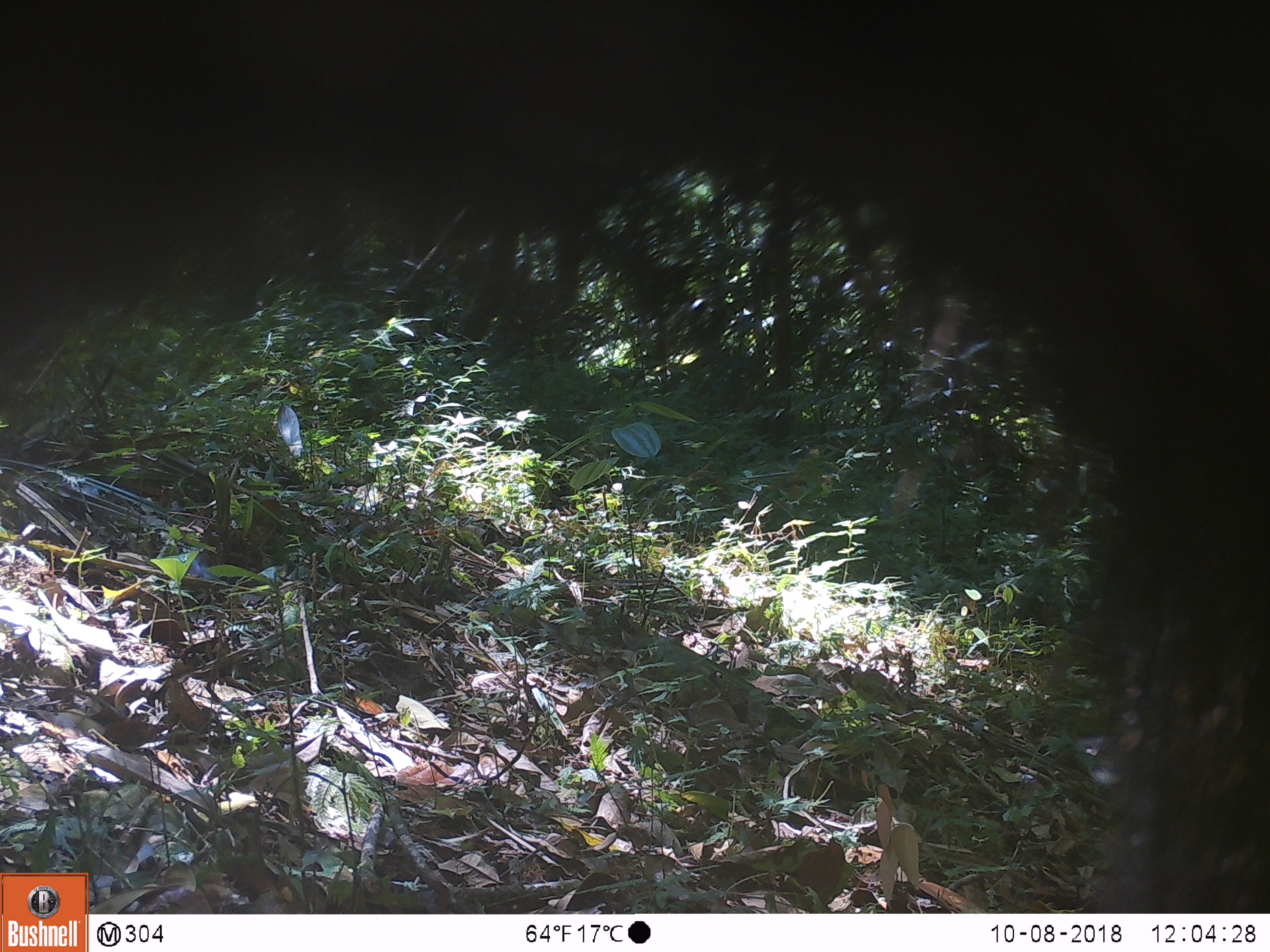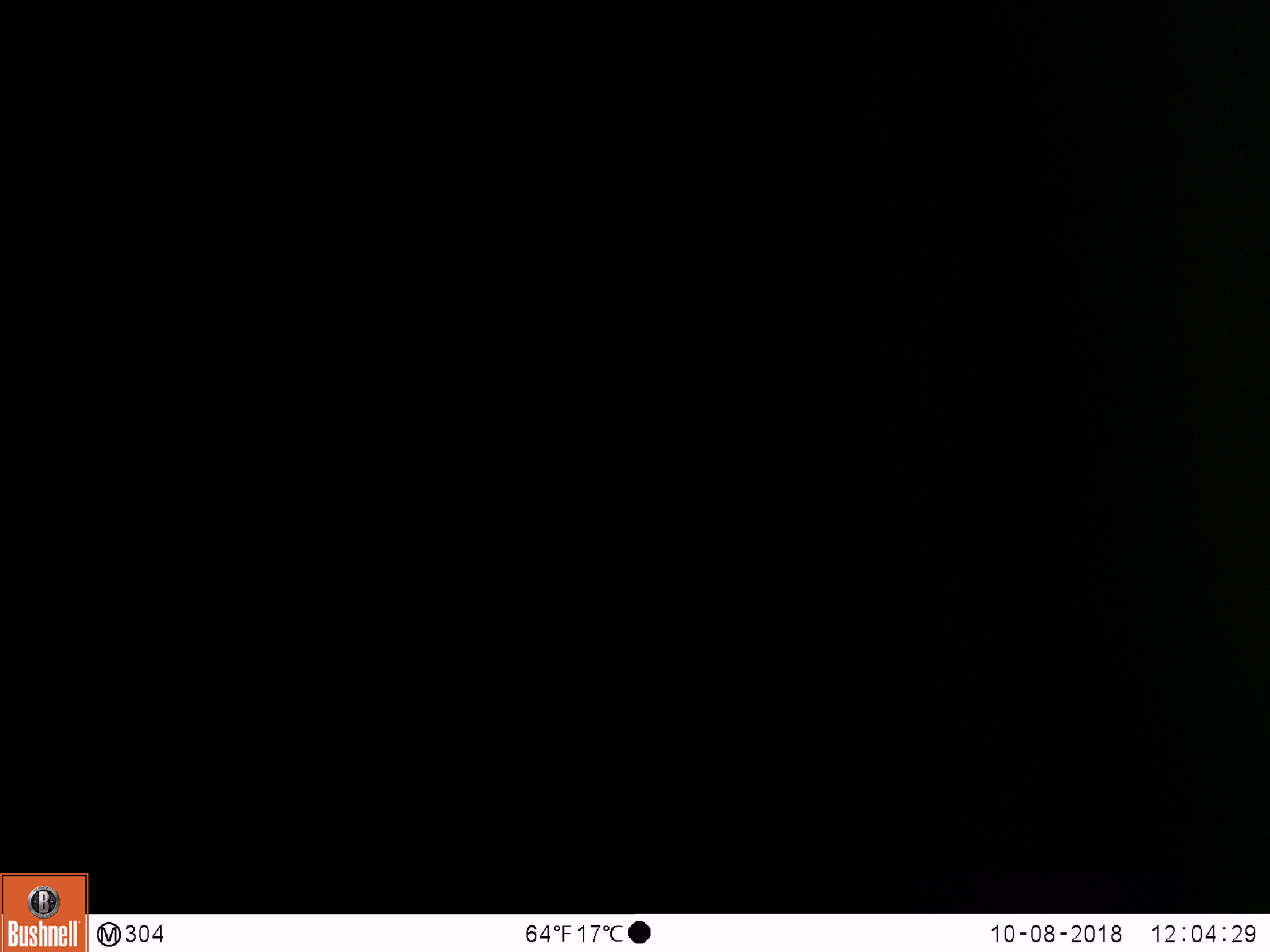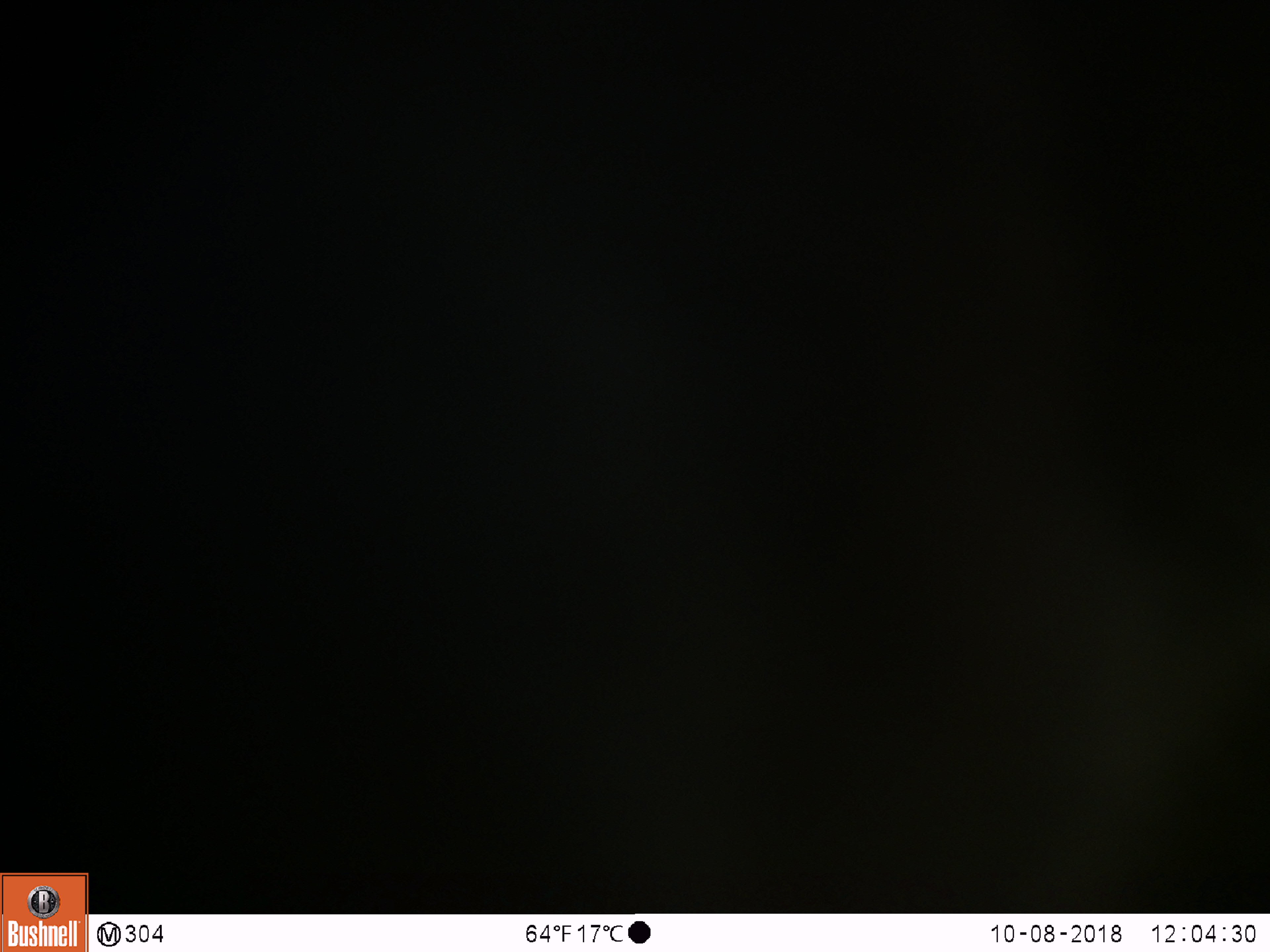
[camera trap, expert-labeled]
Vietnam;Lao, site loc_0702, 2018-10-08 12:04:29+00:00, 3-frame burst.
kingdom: Animalia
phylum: Chordata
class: Mammalia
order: Artiodactyla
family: Bovidae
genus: Capricornis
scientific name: Capricornis sumatraensis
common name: chinese serow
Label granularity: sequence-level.